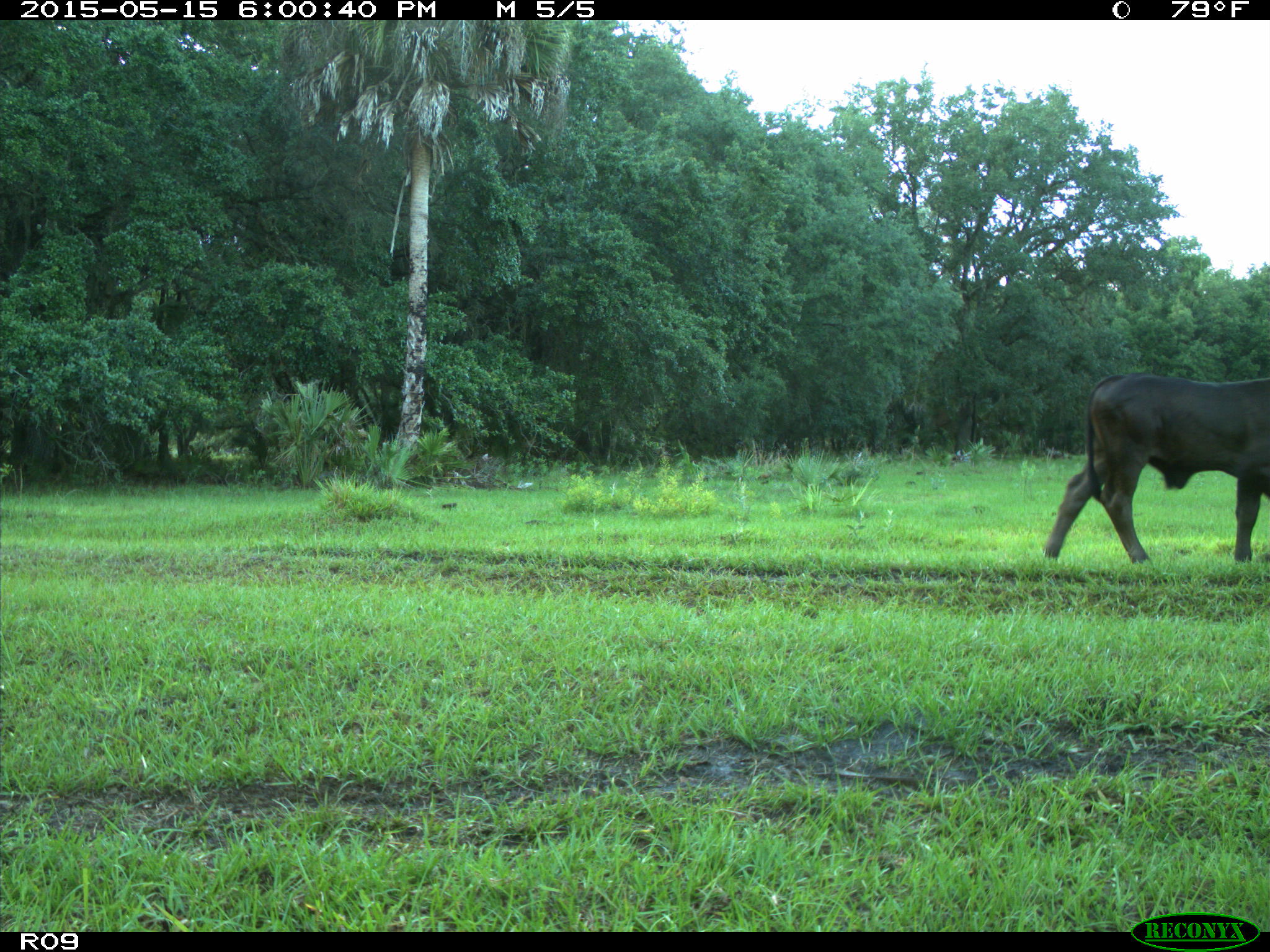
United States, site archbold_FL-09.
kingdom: Animalia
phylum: Chordata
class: Mammalia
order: Artiodactyla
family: Bovidae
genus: Bos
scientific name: Bos taurus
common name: domestic cow